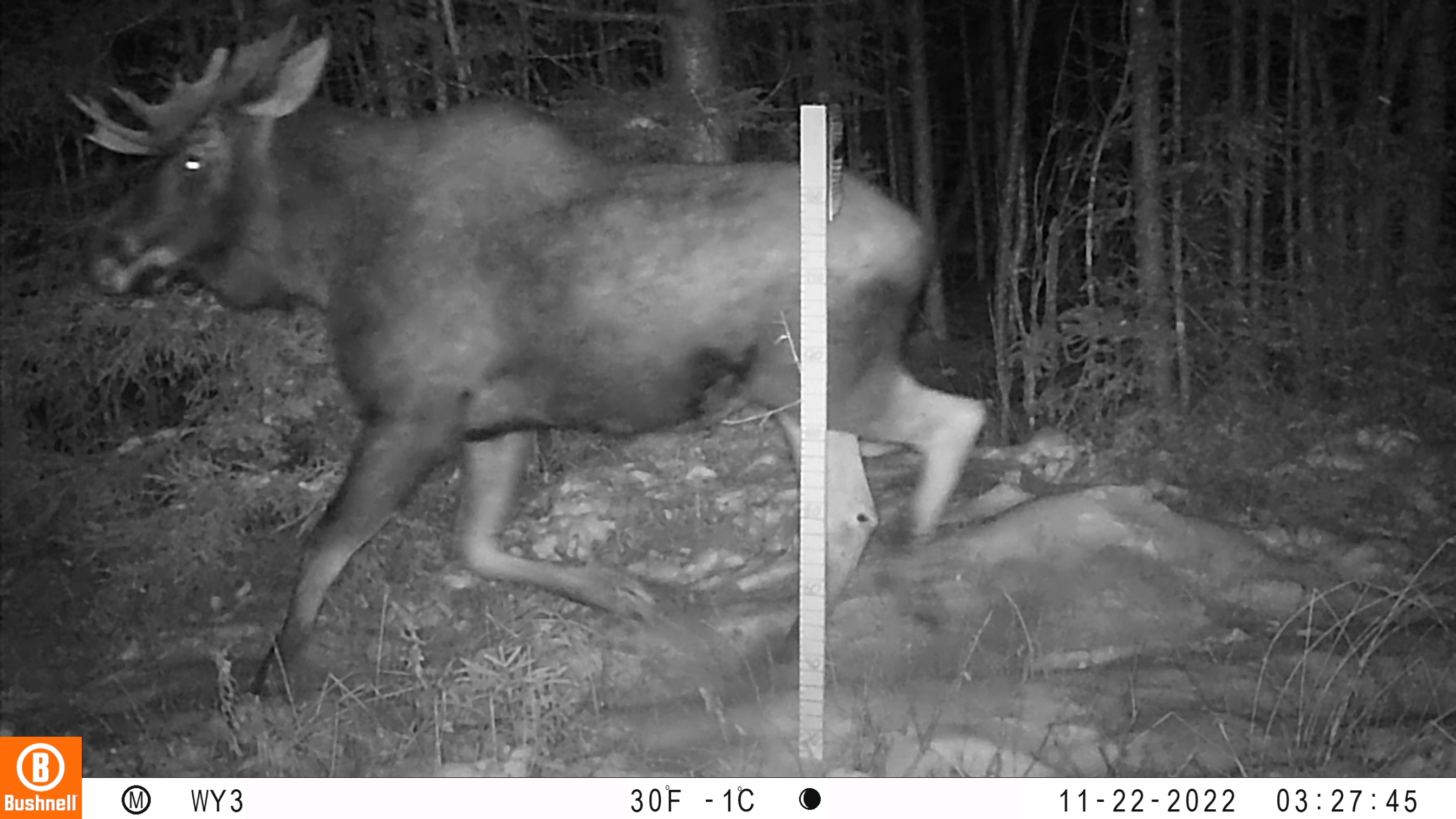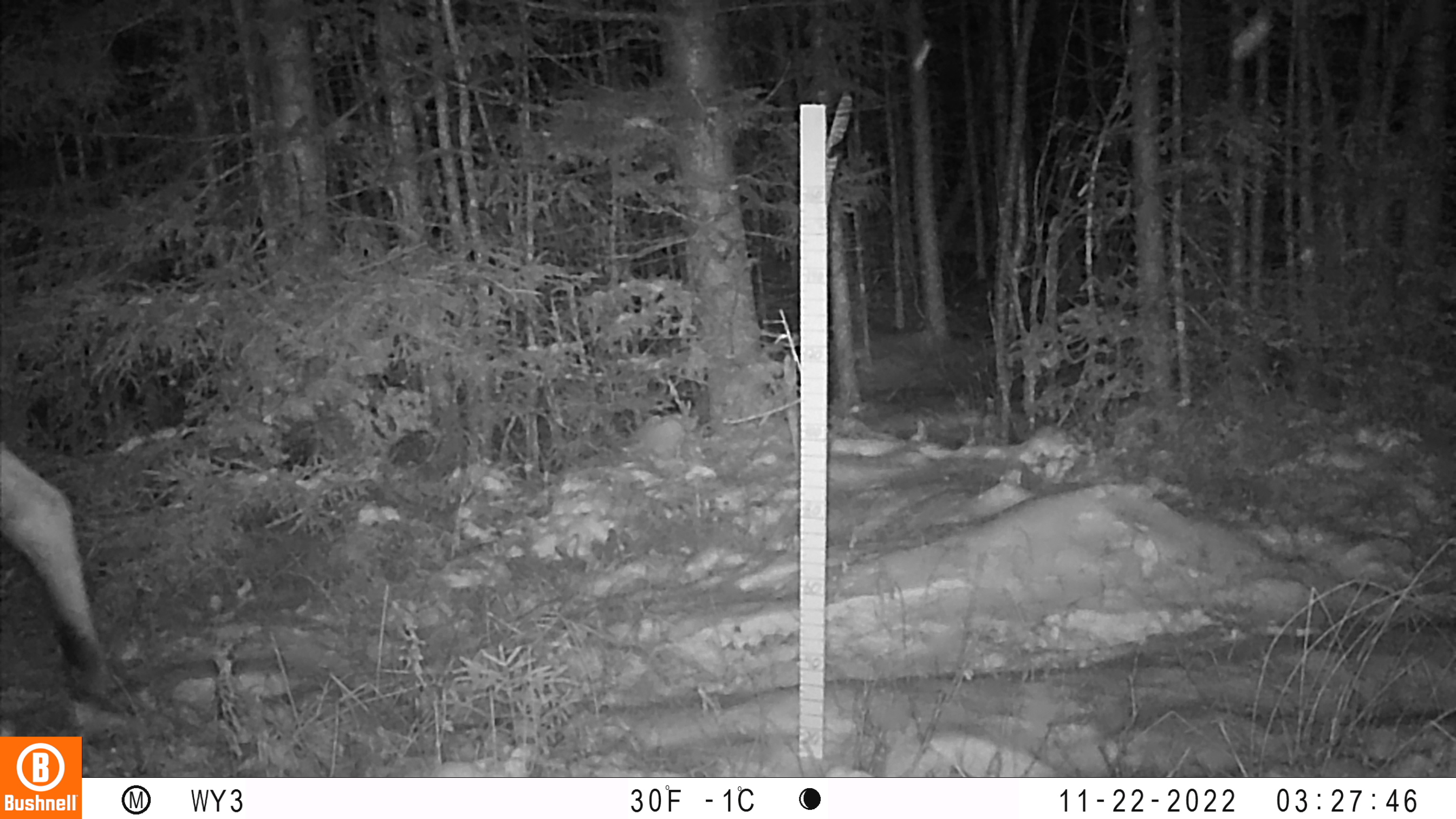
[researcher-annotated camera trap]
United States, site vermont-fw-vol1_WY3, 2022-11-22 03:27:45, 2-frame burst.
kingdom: Animalia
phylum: Chordata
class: Mammalia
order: Artiodactyla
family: Cervidae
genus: Alces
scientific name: Alces alces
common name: moose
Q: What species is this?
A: Moose (Alces alces).